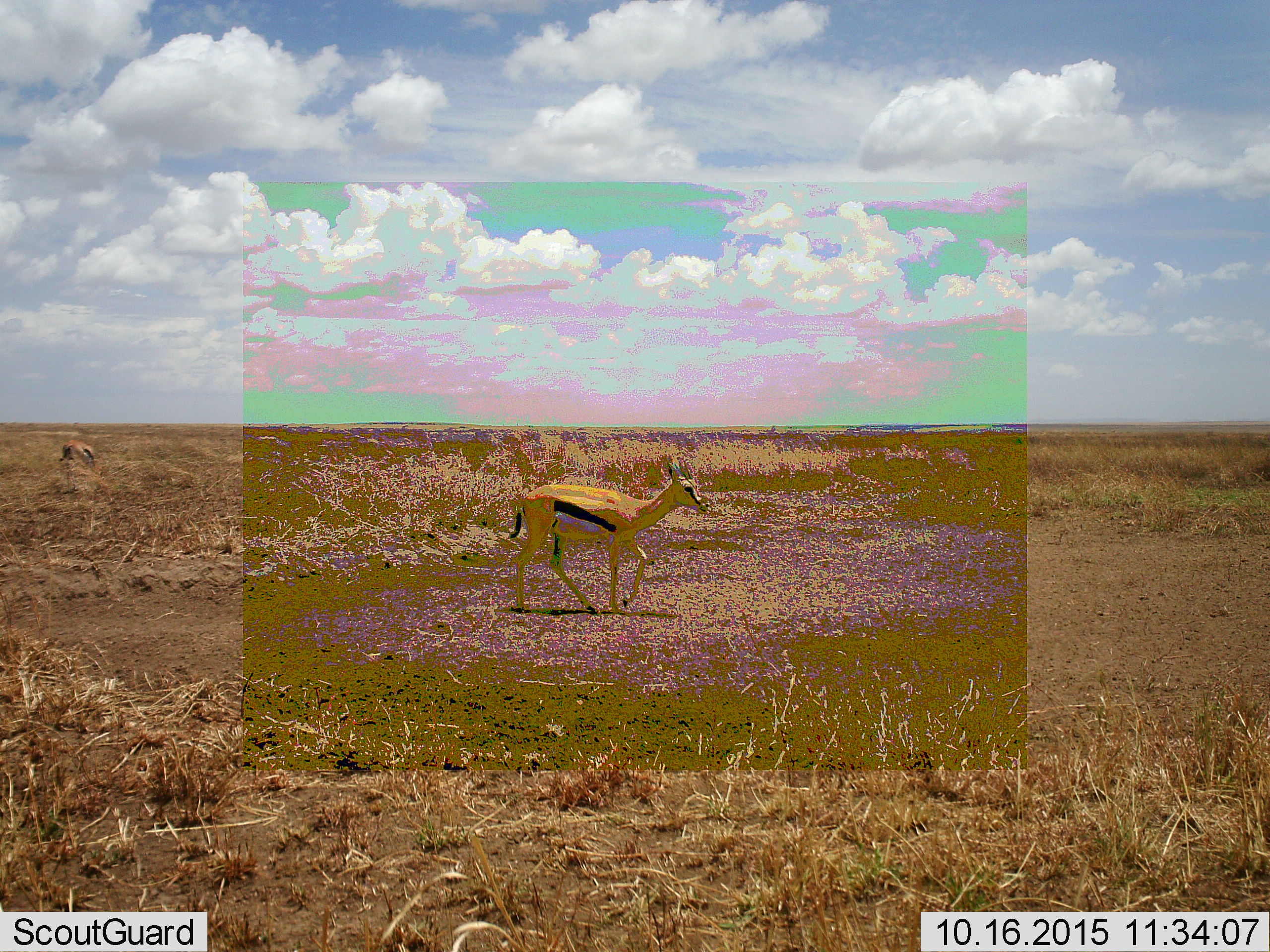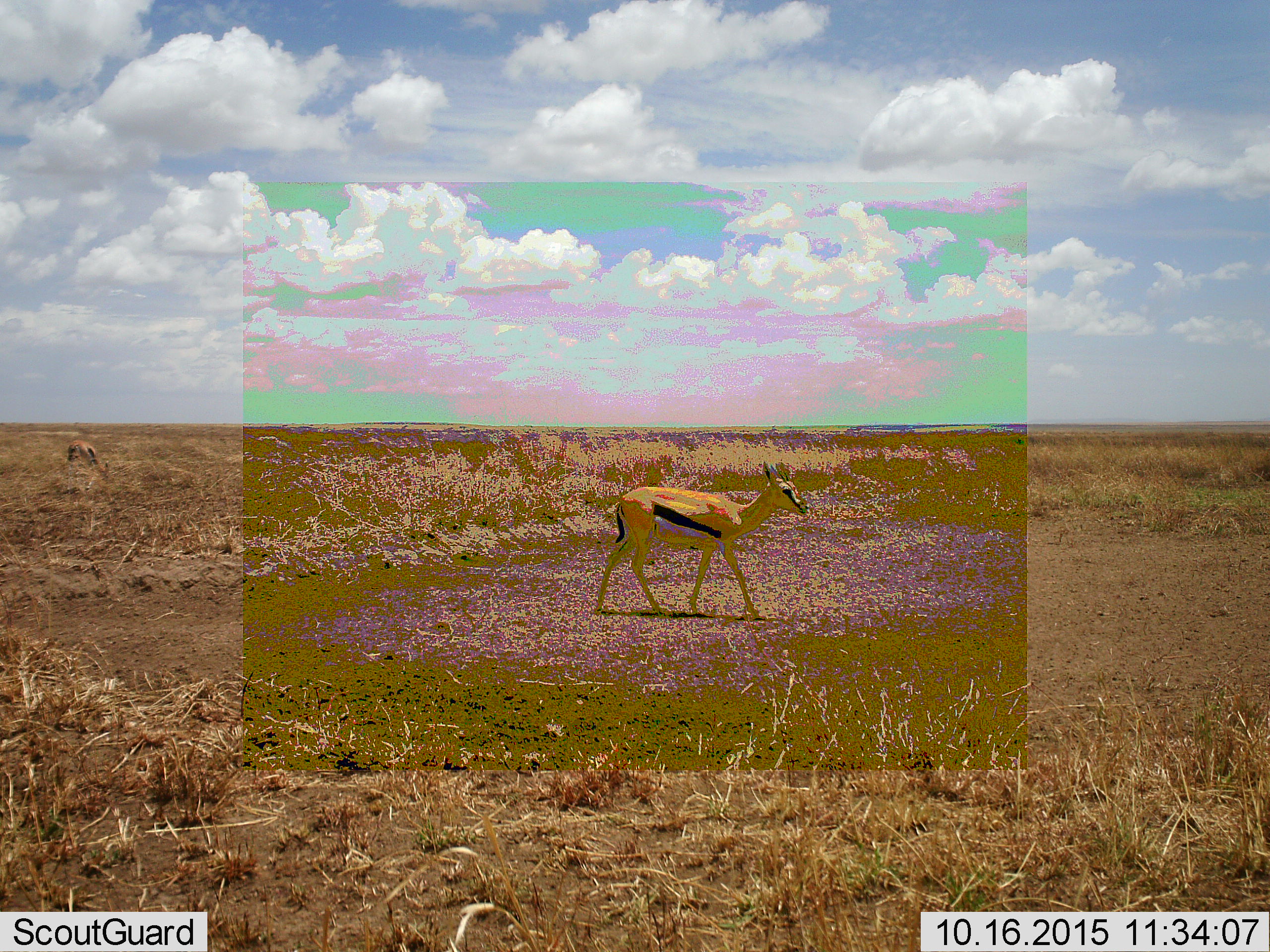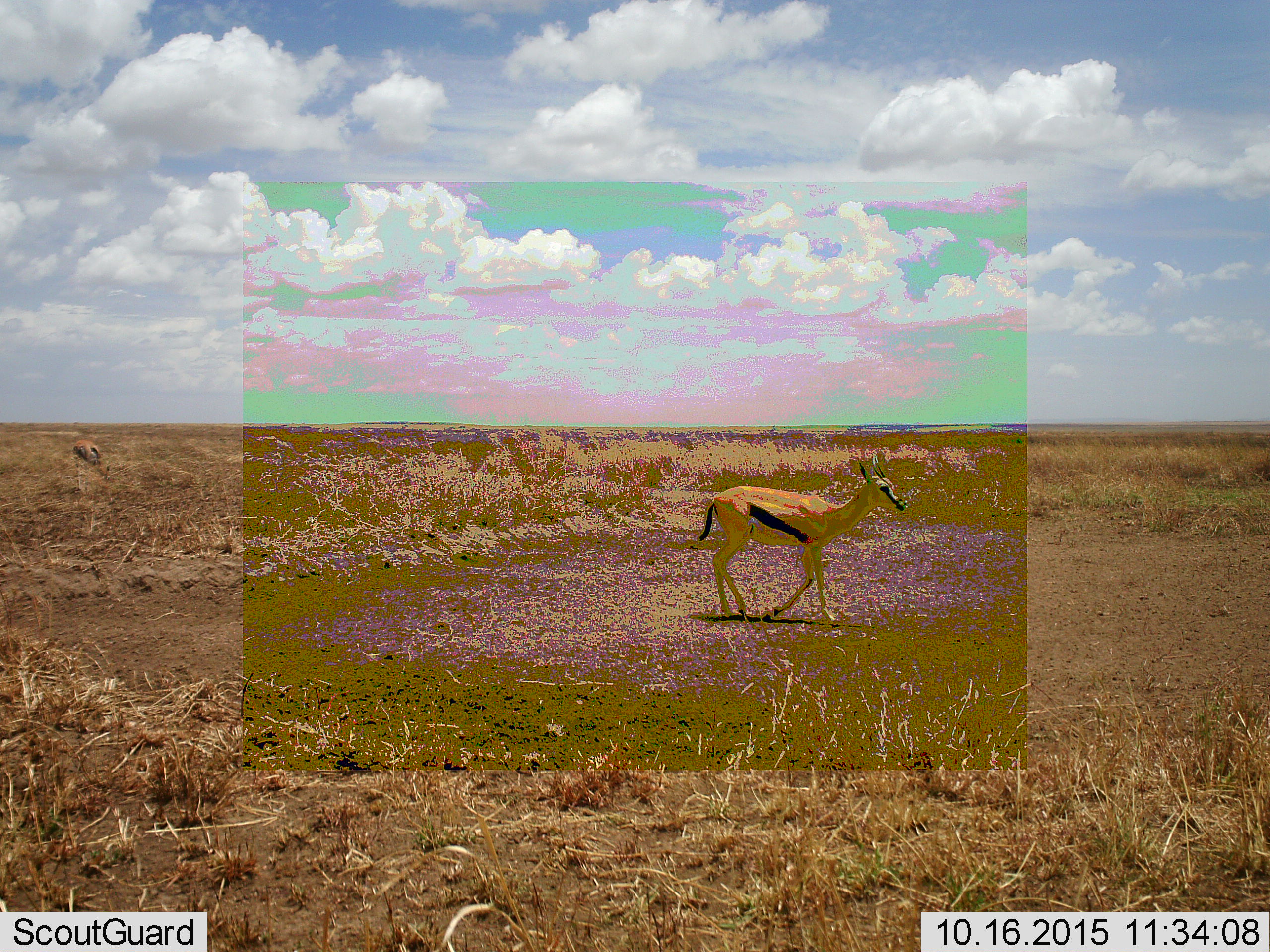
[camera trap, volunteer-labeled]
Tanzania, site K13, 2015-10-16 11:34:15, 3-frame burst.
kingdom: Animalia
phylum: Chordata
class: Mammalia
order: Artiodactyla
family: Bovidae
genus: Eudorcas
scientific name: Eudorcas thomsonii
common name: thomson's gazelle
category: gazellethomsons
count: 2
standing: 60%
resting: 0%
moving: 80%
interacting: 0%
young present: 0%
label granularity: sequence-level